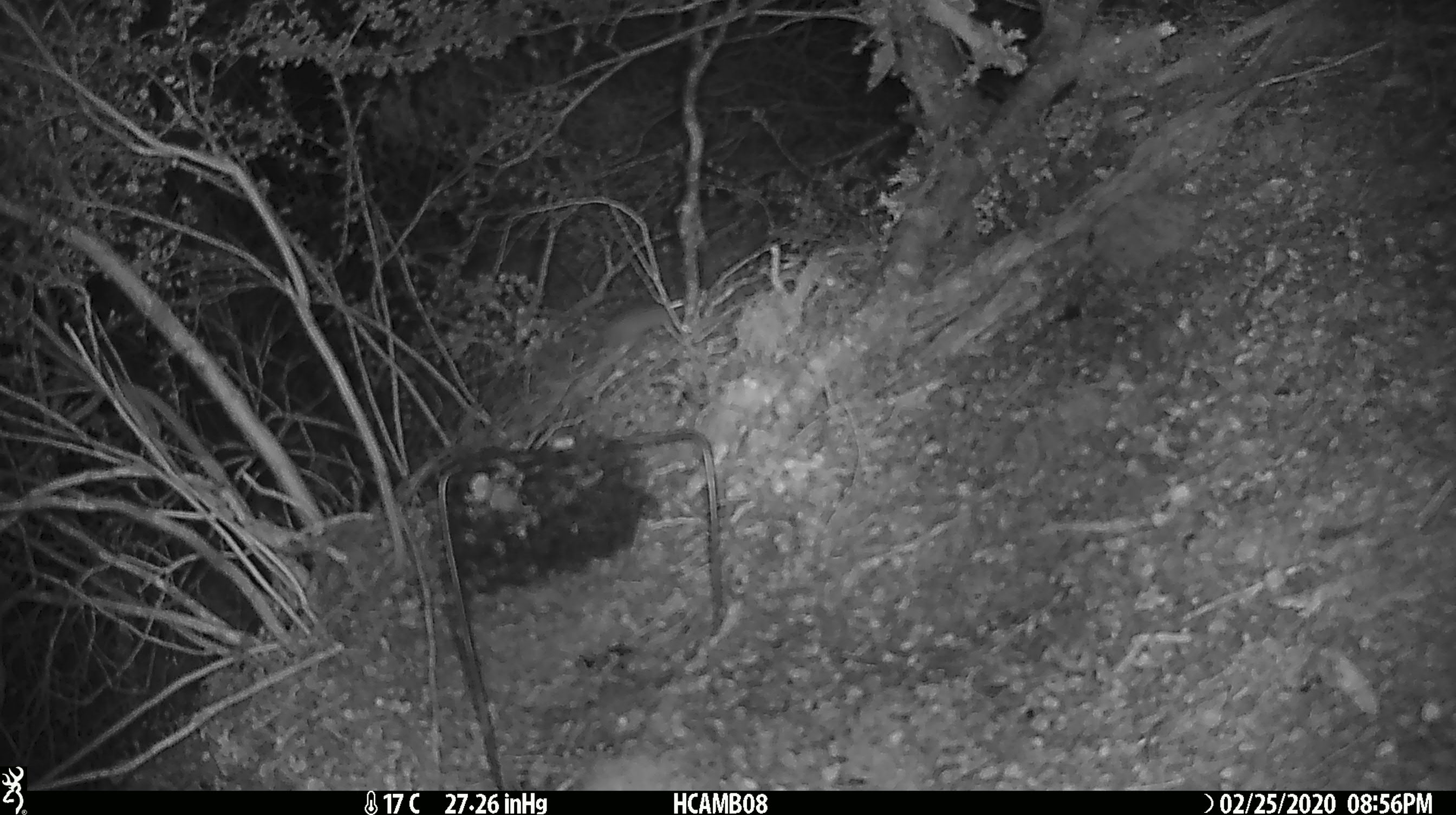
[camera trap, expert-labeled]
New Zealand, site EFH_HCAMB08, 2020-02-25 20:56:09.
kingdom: Animalia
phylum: Chordata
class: Mammalia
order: Rodentia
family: Muridae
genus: Mus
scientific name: Mus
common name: mouse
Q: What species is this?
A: Mouse (Mus).